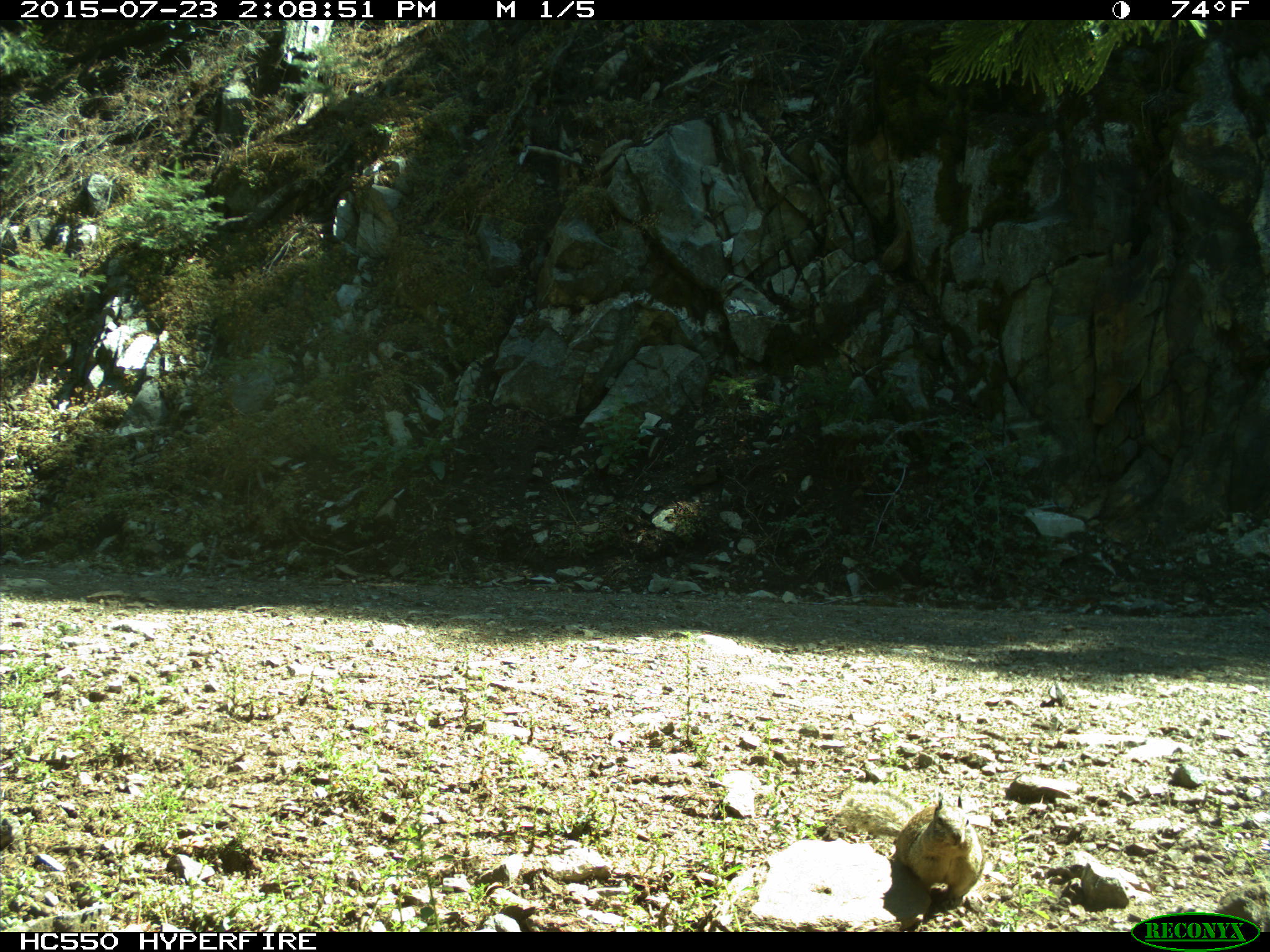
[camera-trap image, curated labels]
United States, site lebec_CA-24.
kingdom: Animalia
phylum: Chordata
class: Mammalia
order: Rodentia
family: Sciuridae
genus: Otospermophilus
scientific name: Otospermophilus beecheyi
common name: california ground squirrel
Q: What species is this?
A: Otospermophilus beecheyi (california ground squirrel).